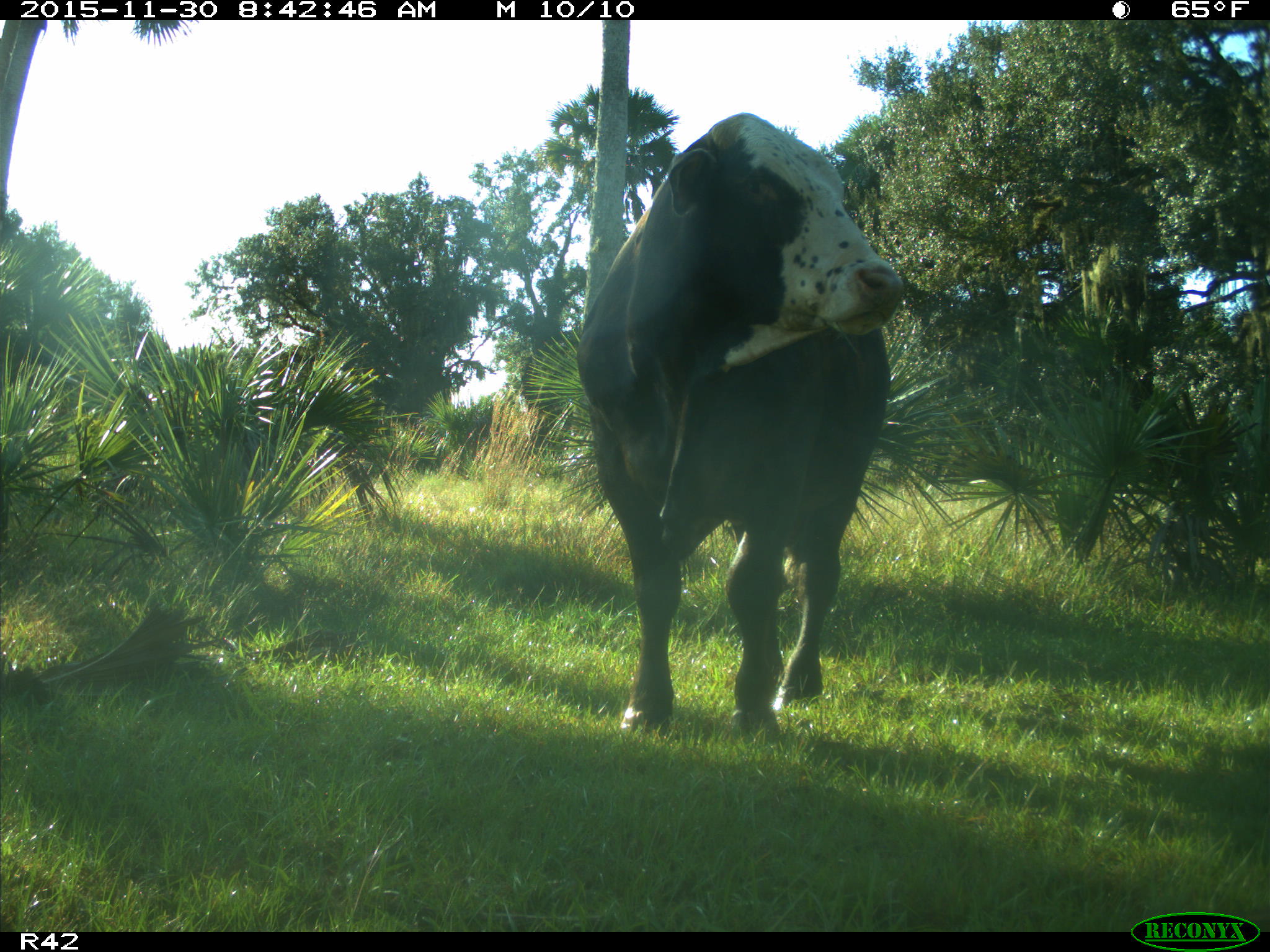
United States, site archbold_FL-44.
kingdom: Animalia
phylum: Chordata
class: Mammalia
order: Artiodactyla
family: Bovidae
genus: Bos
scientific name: Bos taurus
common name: domestic cow